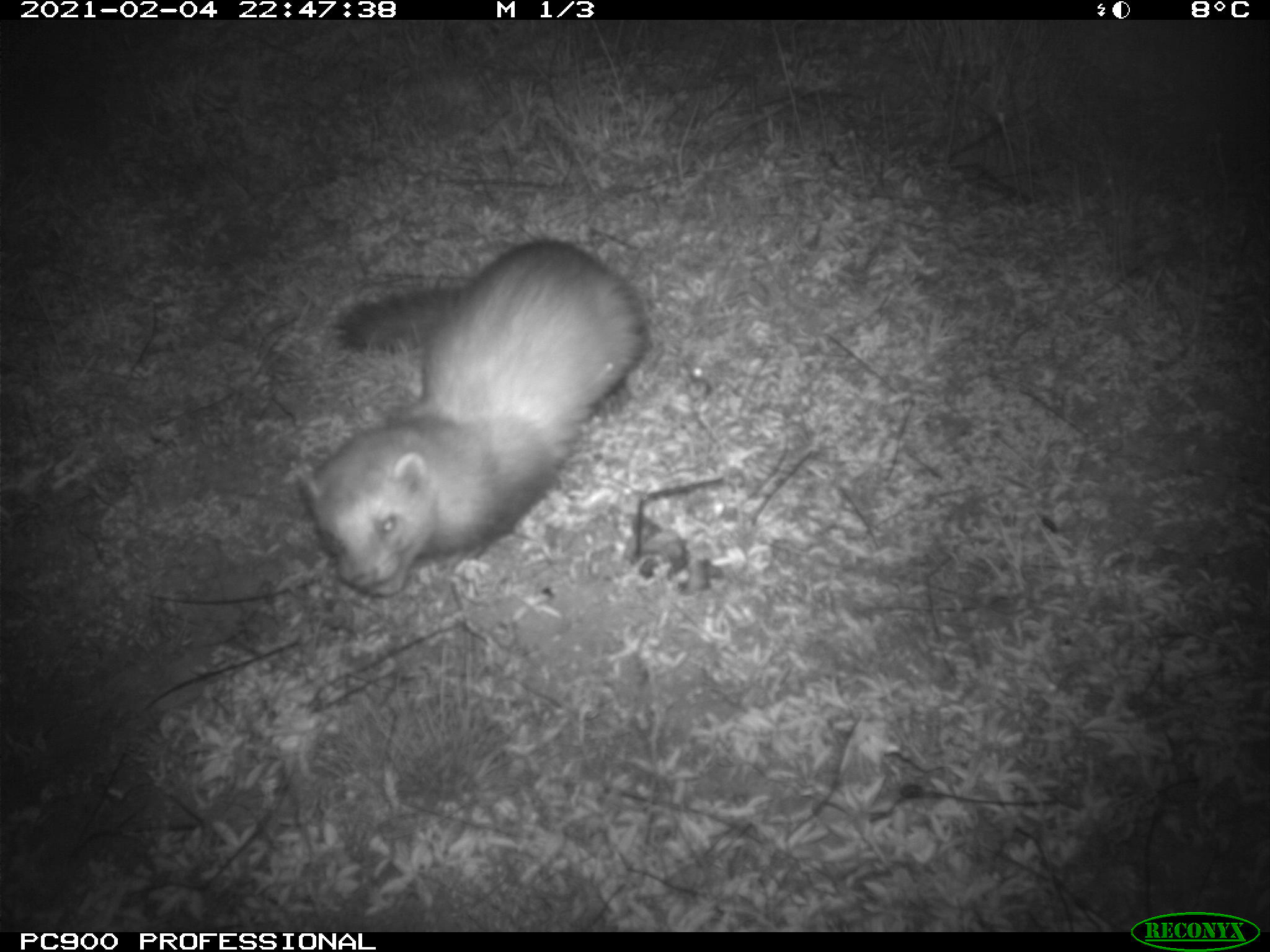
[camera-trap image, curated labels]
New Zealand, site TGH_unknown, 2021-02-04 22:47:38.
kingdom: Animalia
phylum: Chordata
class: Mammalia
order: Carnivora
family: Mustelidae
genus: Mustela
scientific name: Mustela furo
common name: ferret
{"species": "ferret (Mustela furo)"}